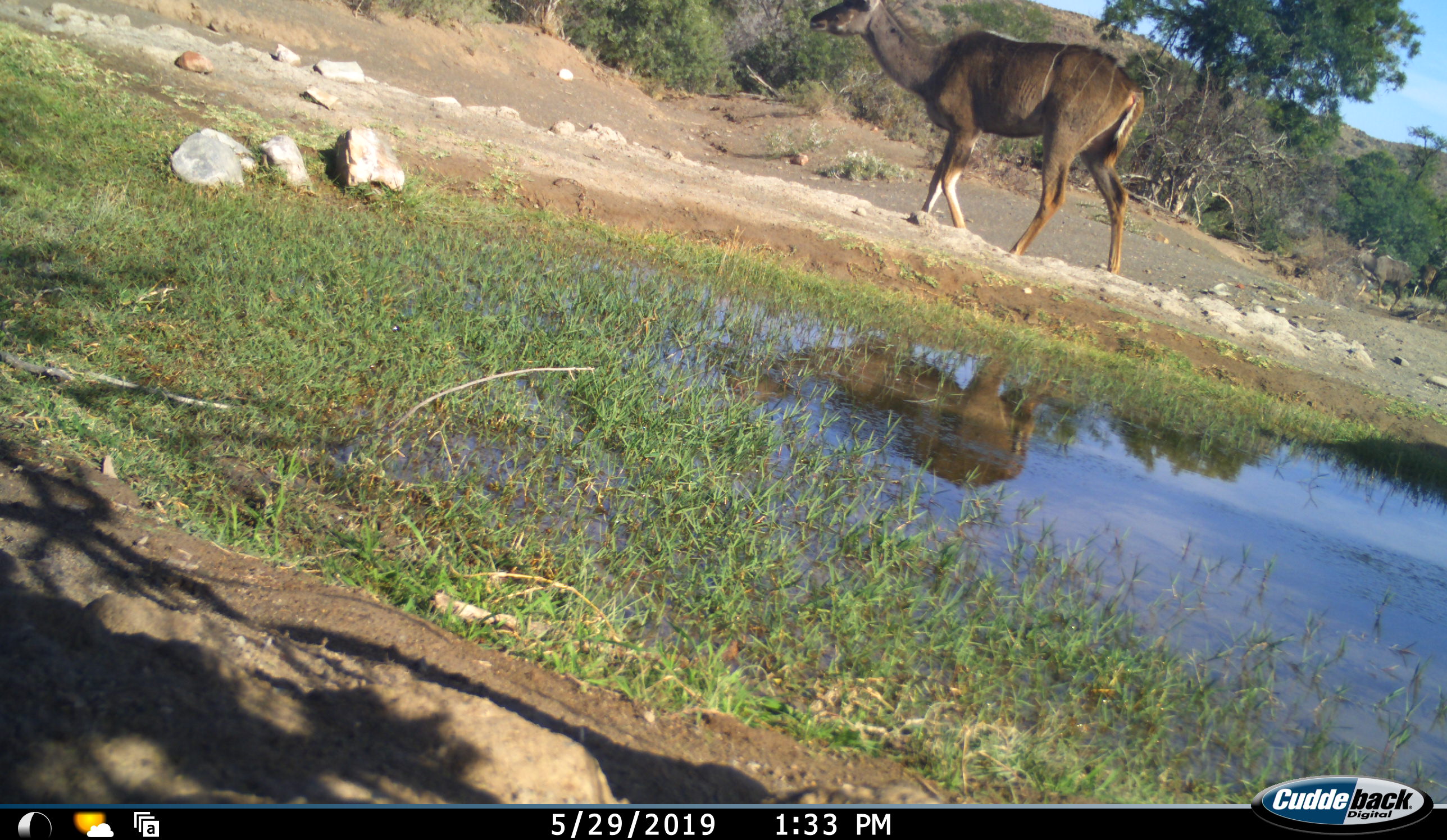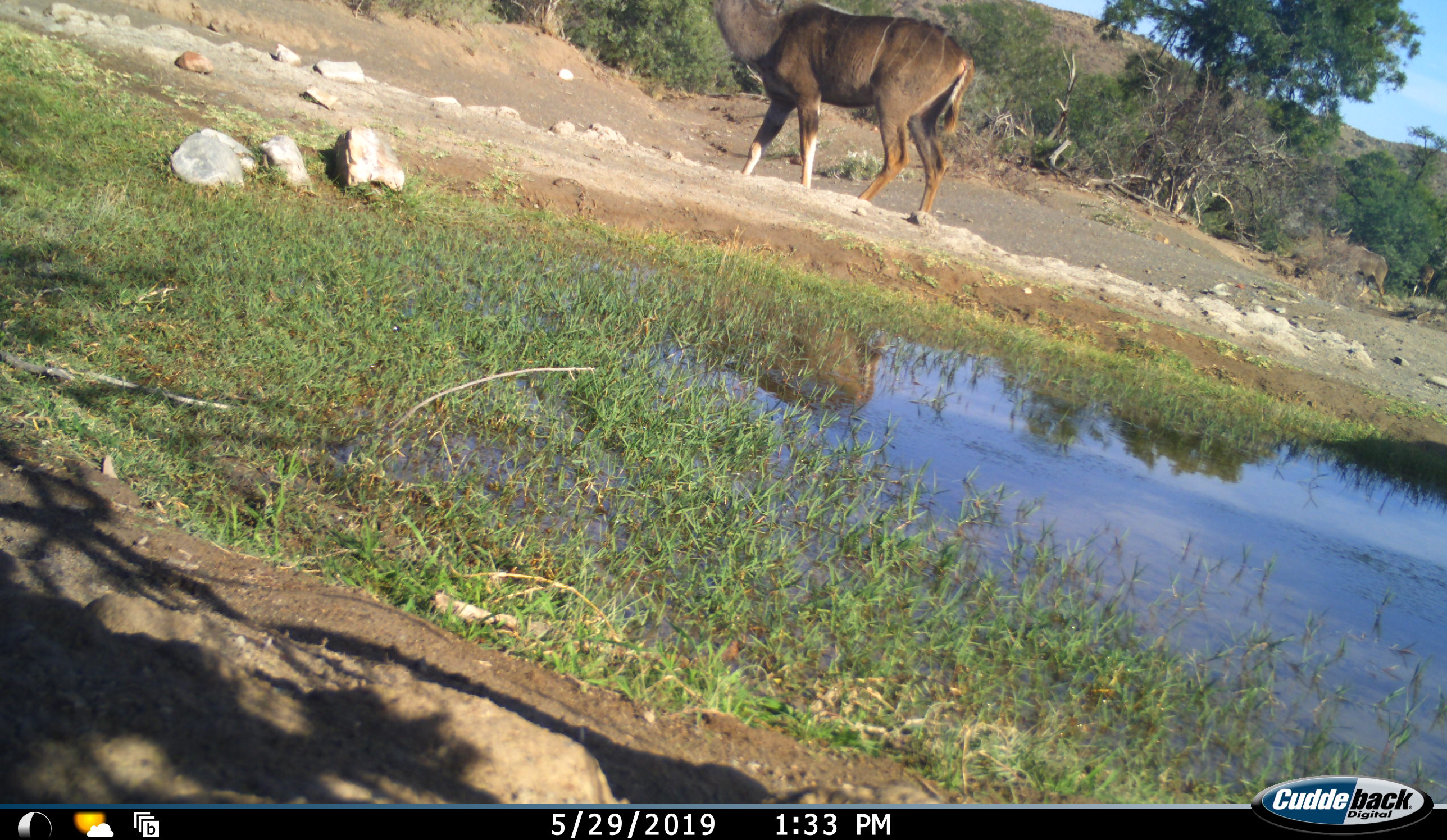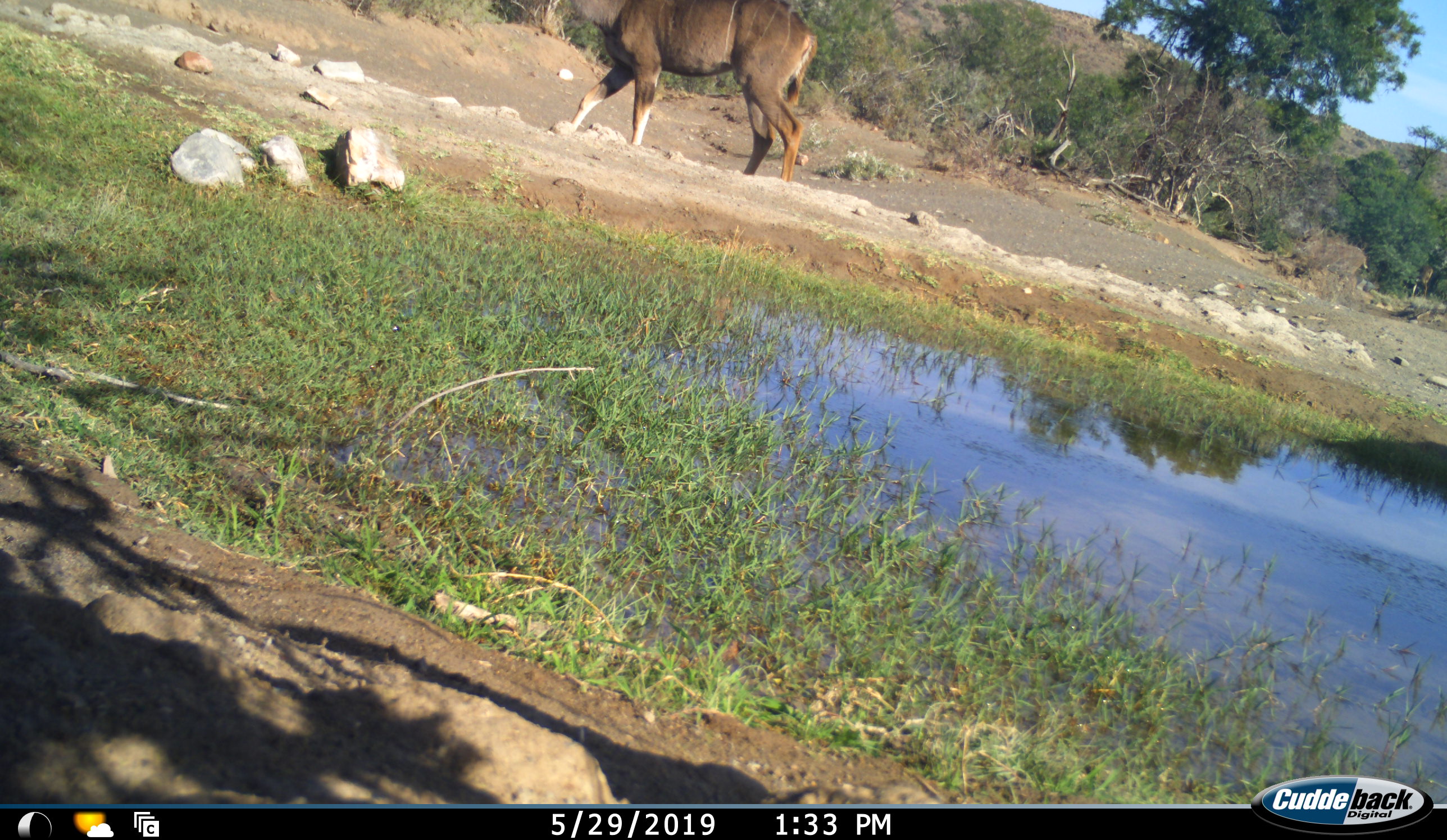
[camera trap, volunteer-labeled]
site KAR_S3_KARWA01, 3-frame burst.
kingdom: Animalia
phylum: Chordata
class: Mammalia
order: Artiodactyla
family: Bovidae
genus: Tragelaphus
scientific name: Tragelaphus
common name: kudu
Kudu (Tragelaphus), count 2. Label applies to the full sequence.